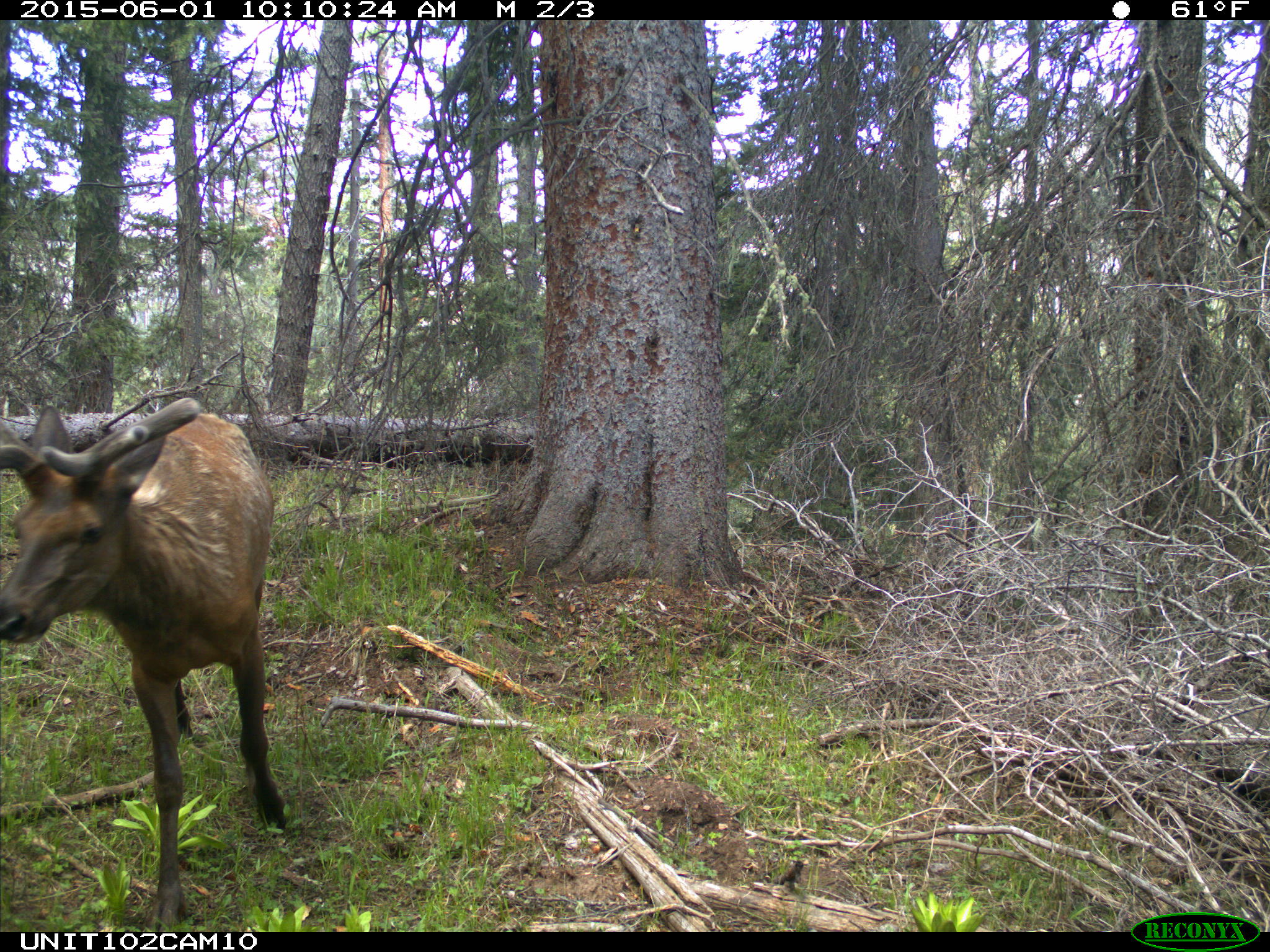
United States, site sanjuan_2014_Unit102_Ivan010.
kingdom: Animalia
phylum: Chordata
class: Mammalia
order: Artiodactyla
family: Cervidae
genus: Cervus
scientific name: Cervus elaphus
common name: red deer